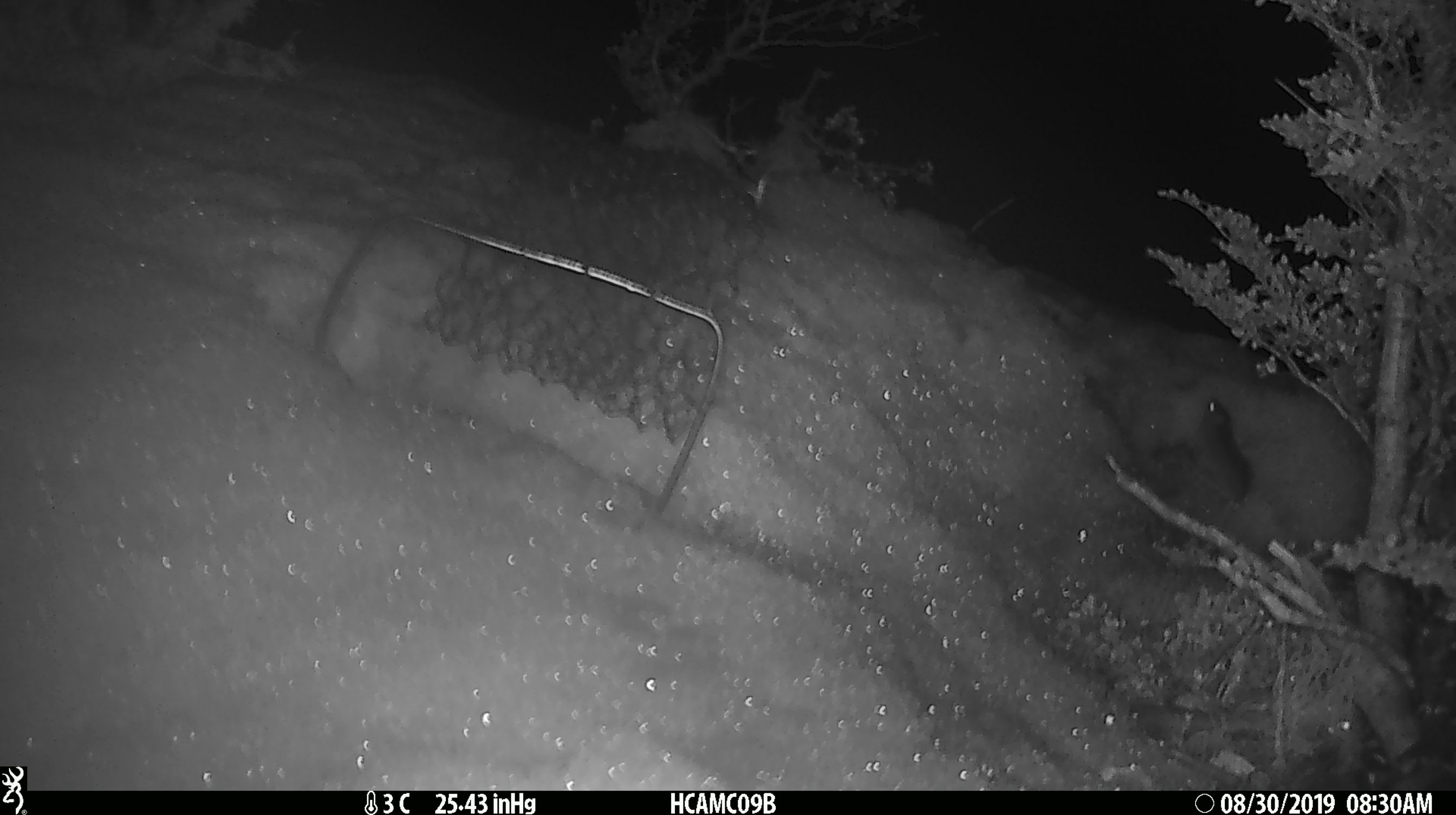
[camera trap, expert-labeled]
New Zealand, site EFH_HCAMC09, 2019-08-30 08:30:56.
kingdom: Animalia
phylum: Chordata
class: Mammalia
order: Rodentia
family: Muridae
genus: Mus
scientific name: Mus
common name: mouse